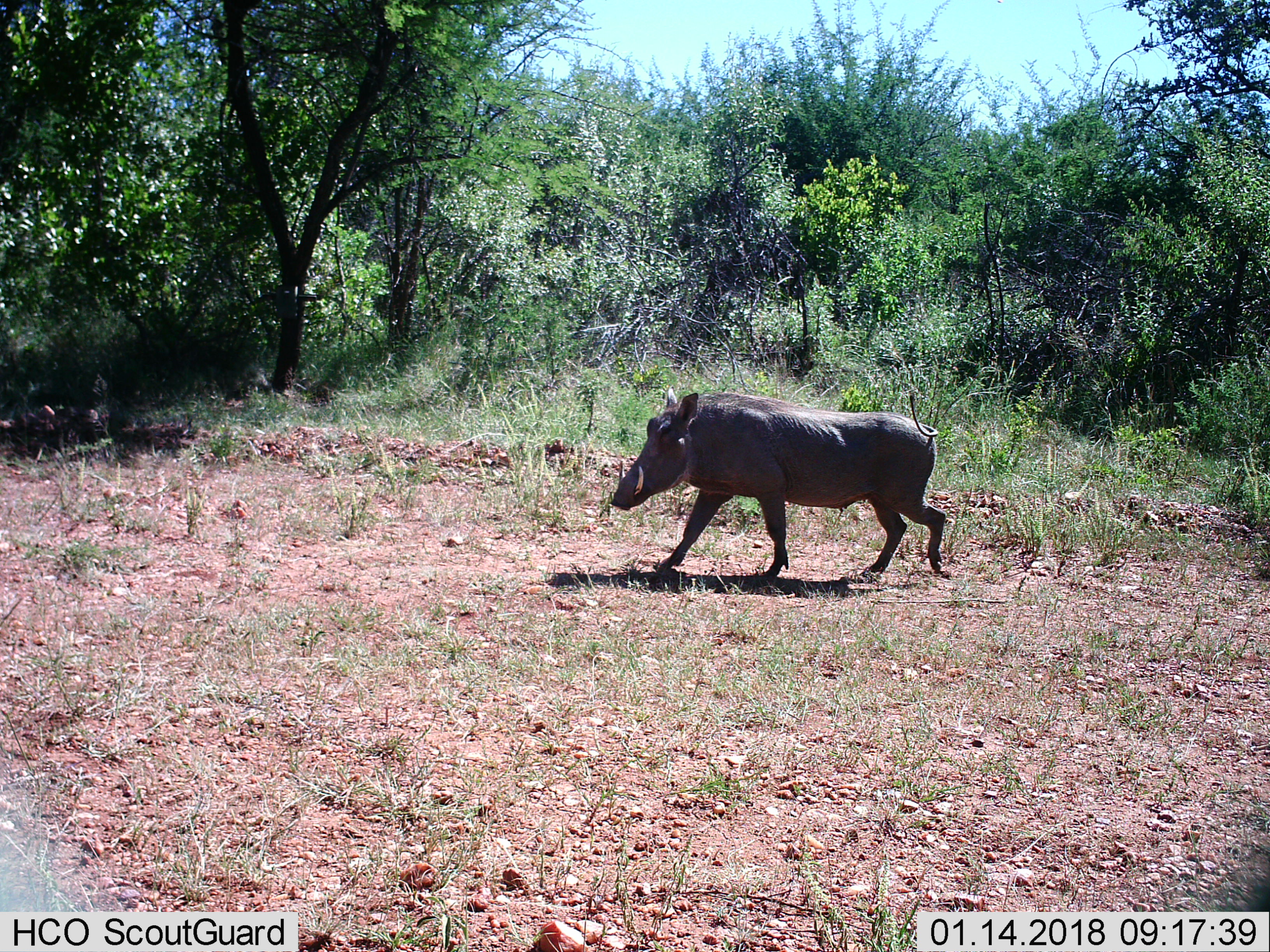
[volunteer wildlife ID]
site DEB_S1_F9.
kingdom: Animalia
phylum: Chordata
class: Mammalia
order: Artiodactyla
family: Suidae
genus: Phacochoerus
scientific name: Phacochoerus africanus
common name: warthog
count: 1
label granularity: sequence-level